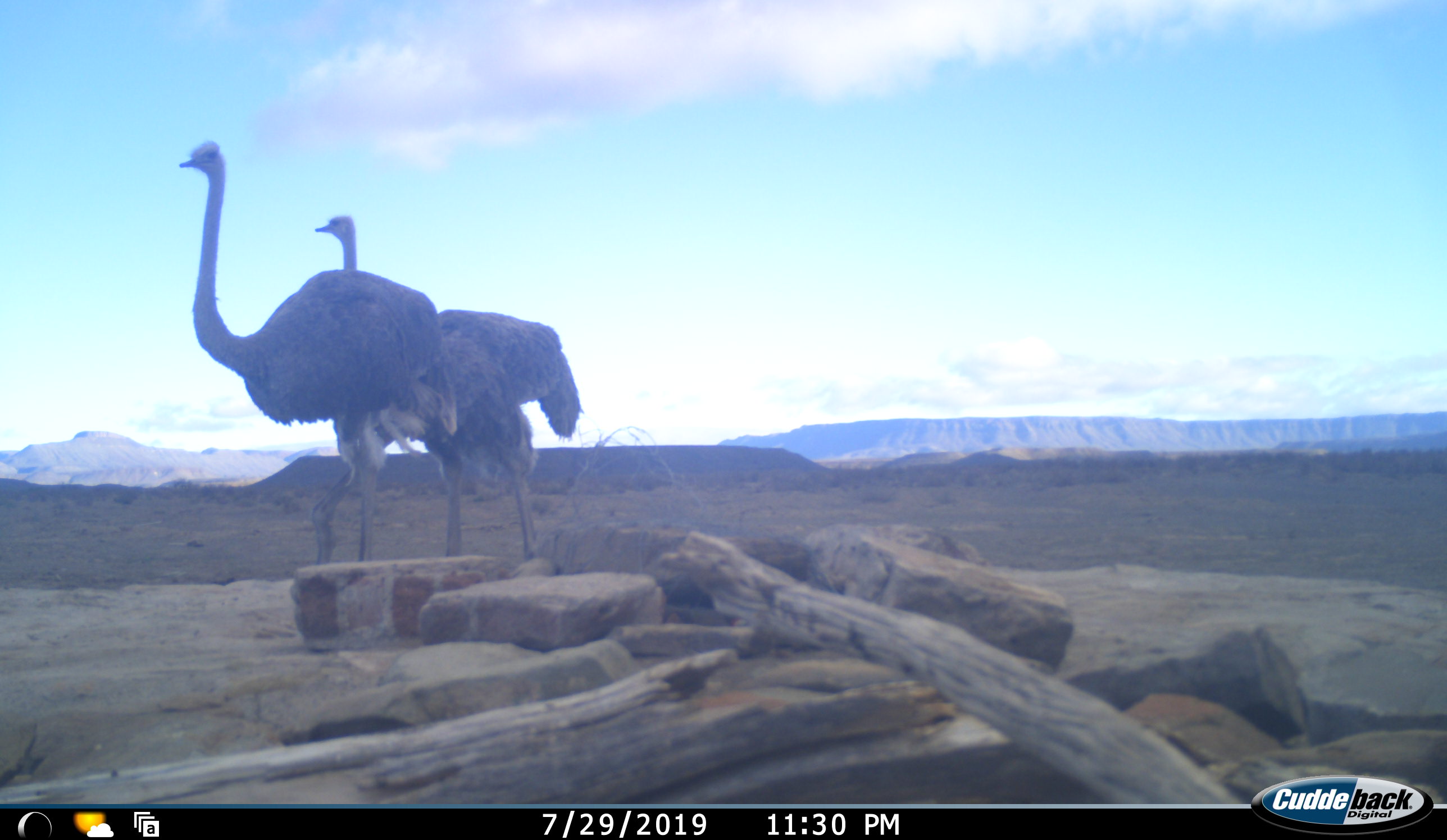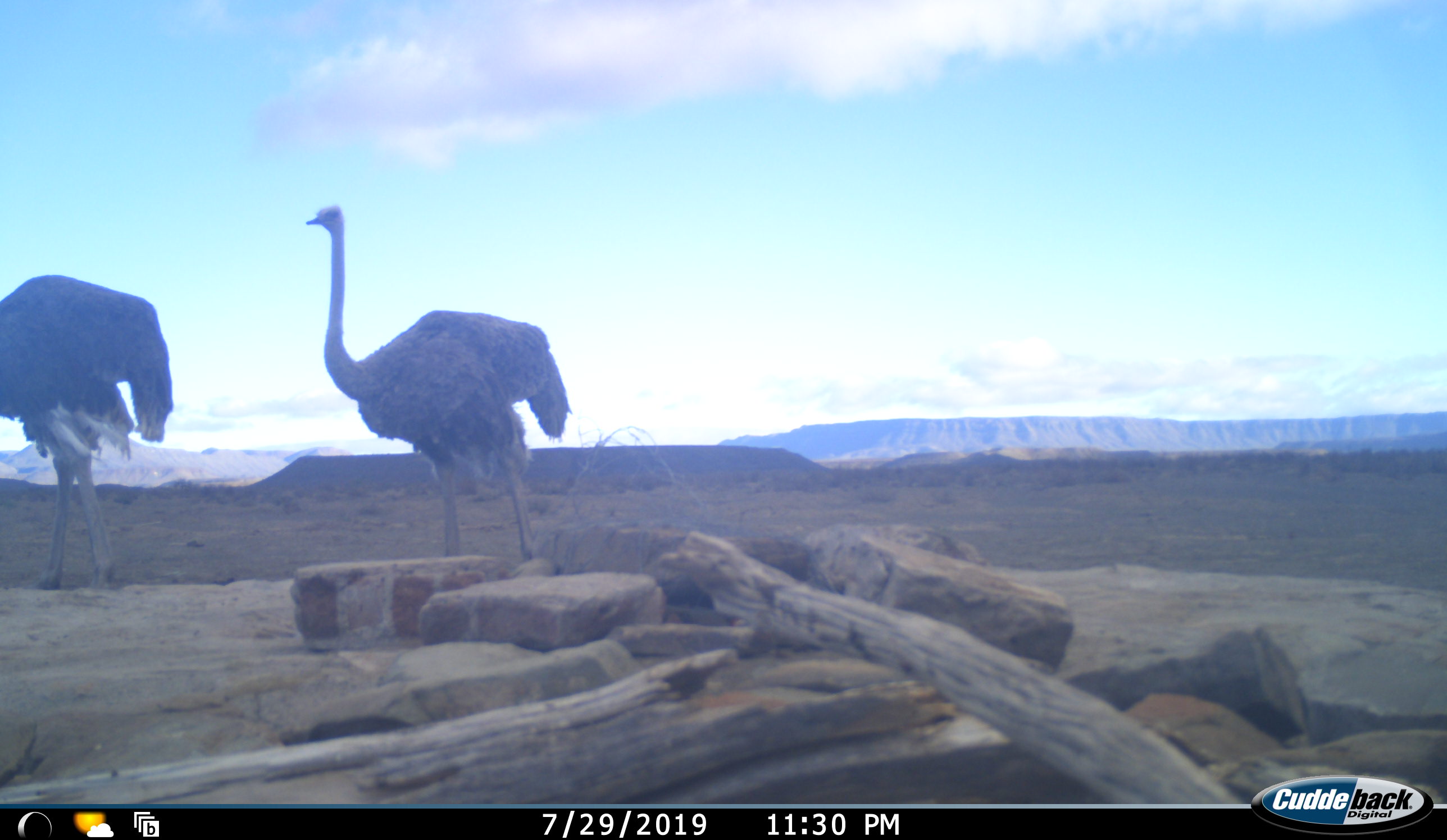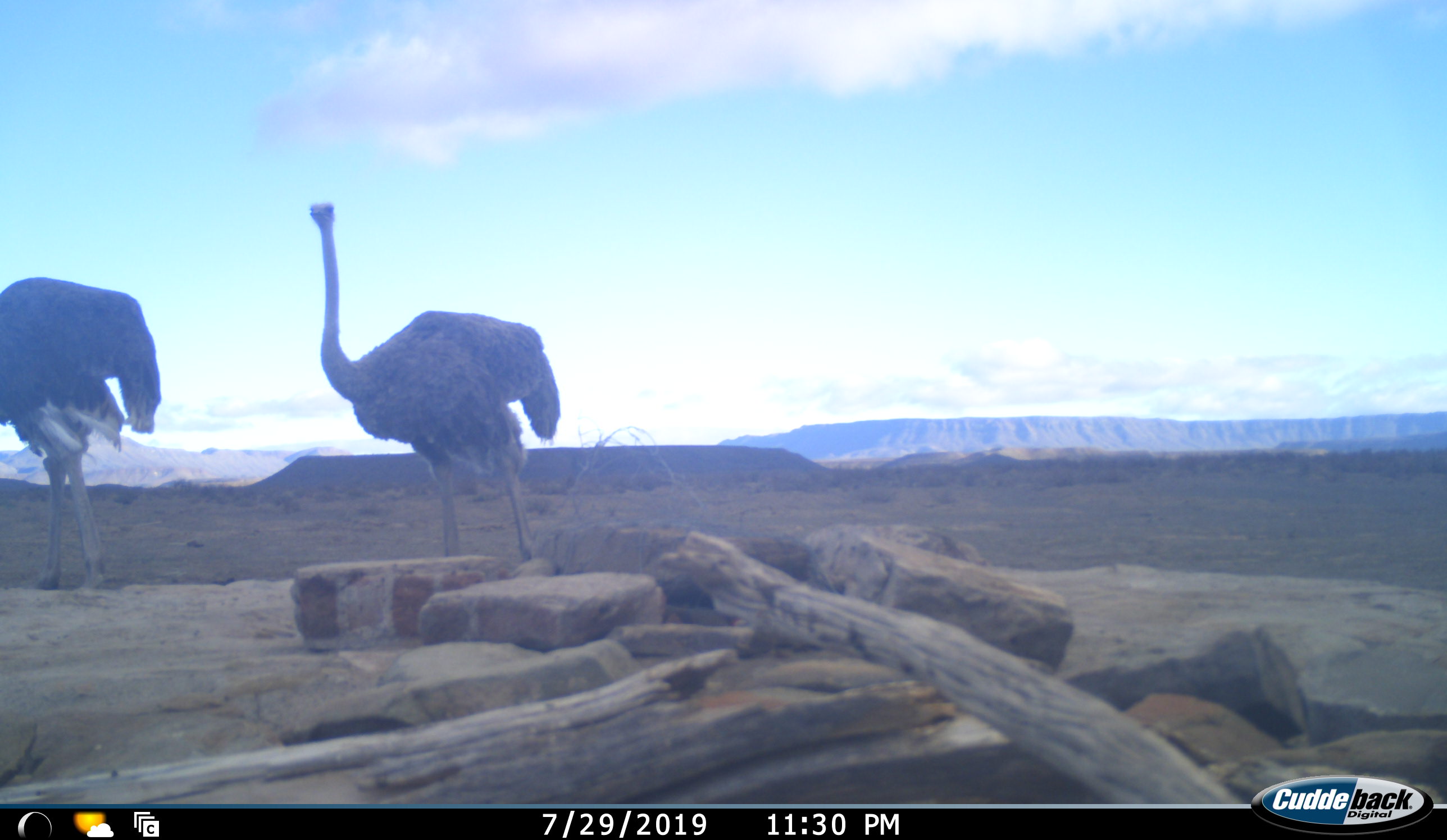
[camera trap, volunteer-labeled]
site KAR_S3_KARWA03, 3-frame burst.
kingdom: Animalia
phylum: Chordata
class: Aves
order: Struthioniformes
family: Struthionidae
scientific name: Struthionidae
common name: ostrich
Ostrich (Struthionidae), count 2. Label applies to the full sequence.